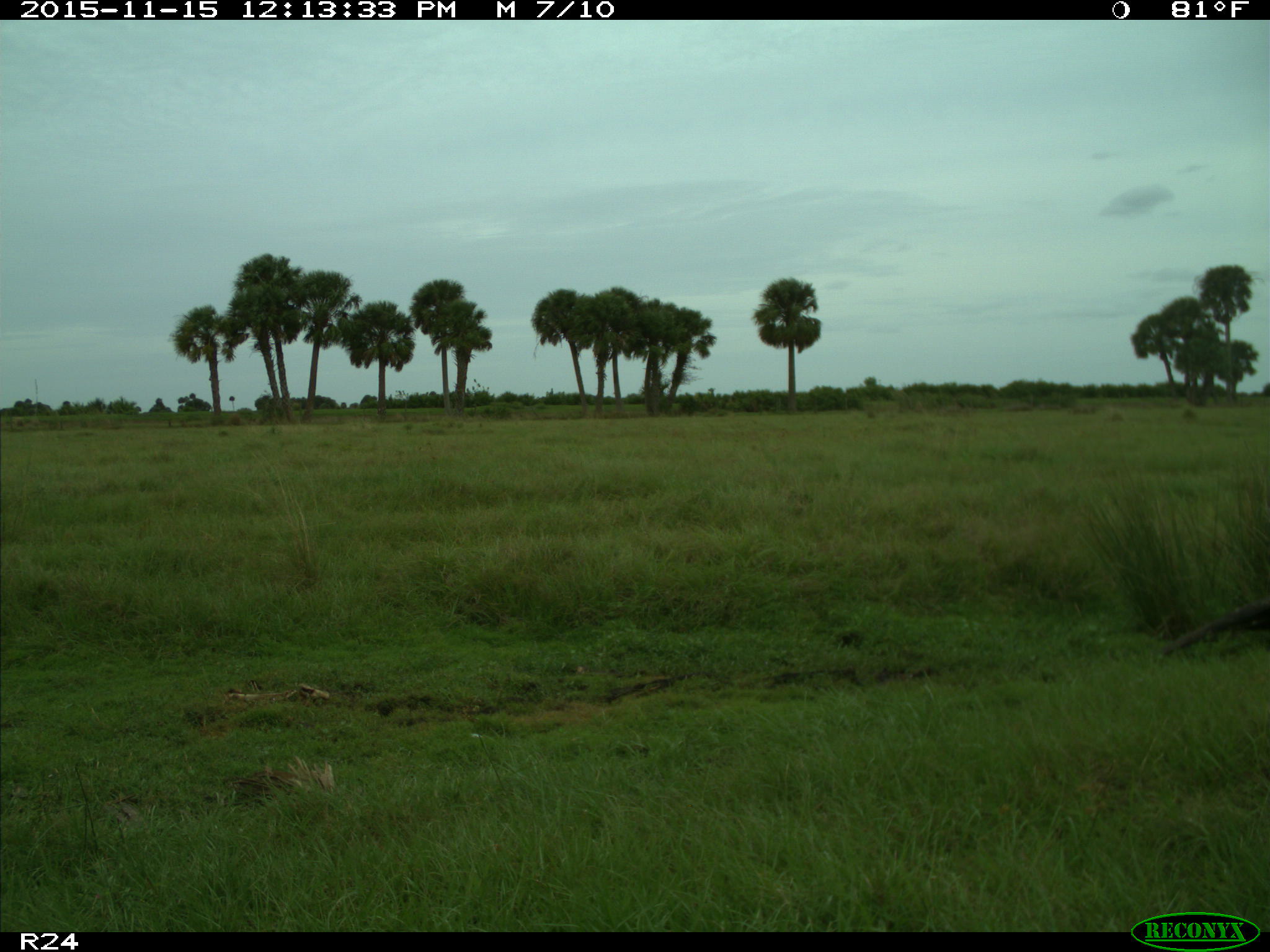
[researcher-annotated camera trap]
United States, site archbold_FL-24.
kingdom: Animalia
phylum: Chordata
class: Aves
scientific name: Aves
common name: birds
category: unidentified bird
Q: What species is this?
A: Unidentified bird (birds) (Aves).